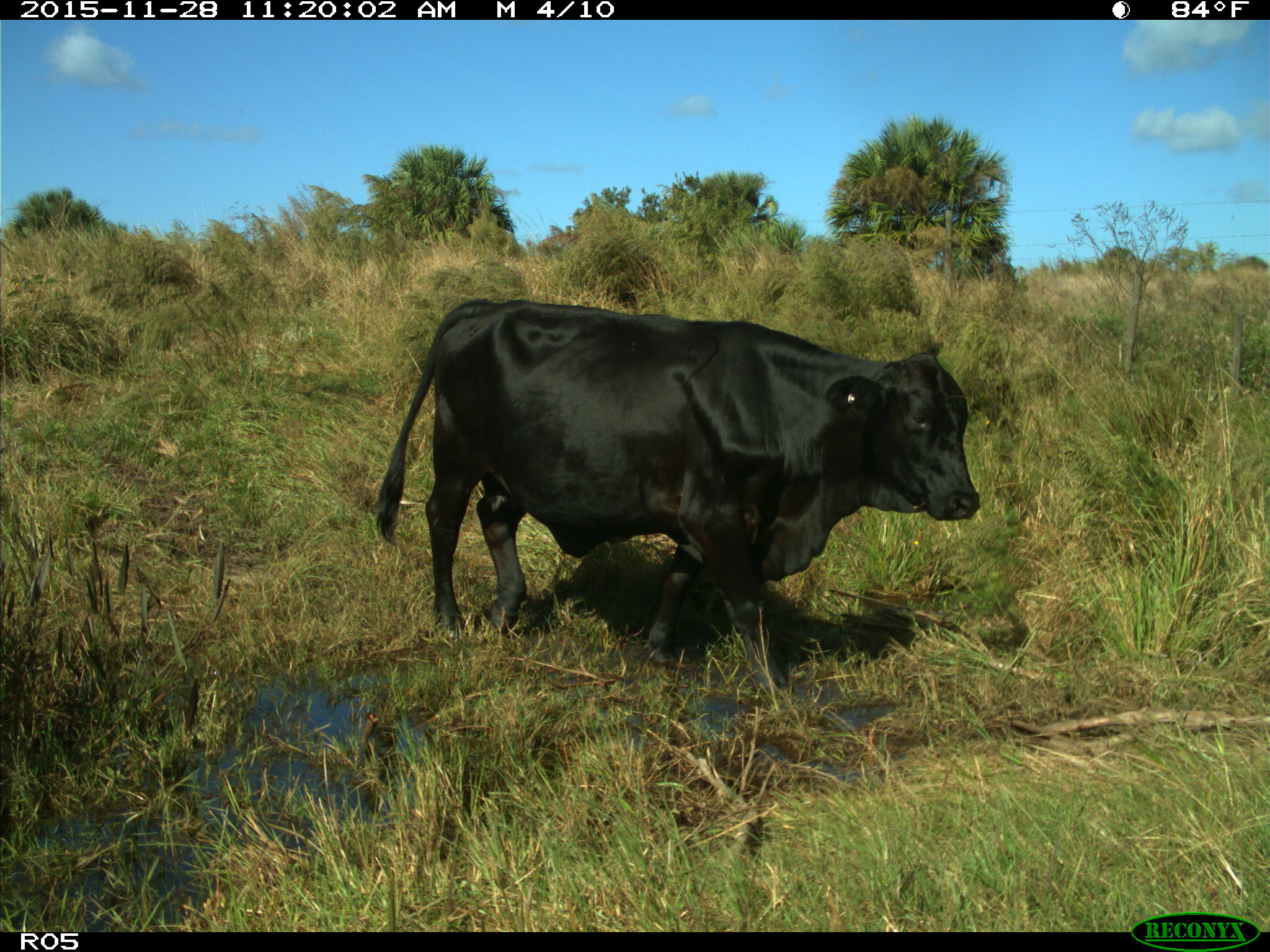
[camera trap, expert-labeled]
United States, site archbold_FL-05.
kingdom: Animalia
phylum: Chordata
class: Mammalia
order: Artiodactyla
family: Bovidae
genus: Bos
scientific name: Bos taurus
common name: domestic cow